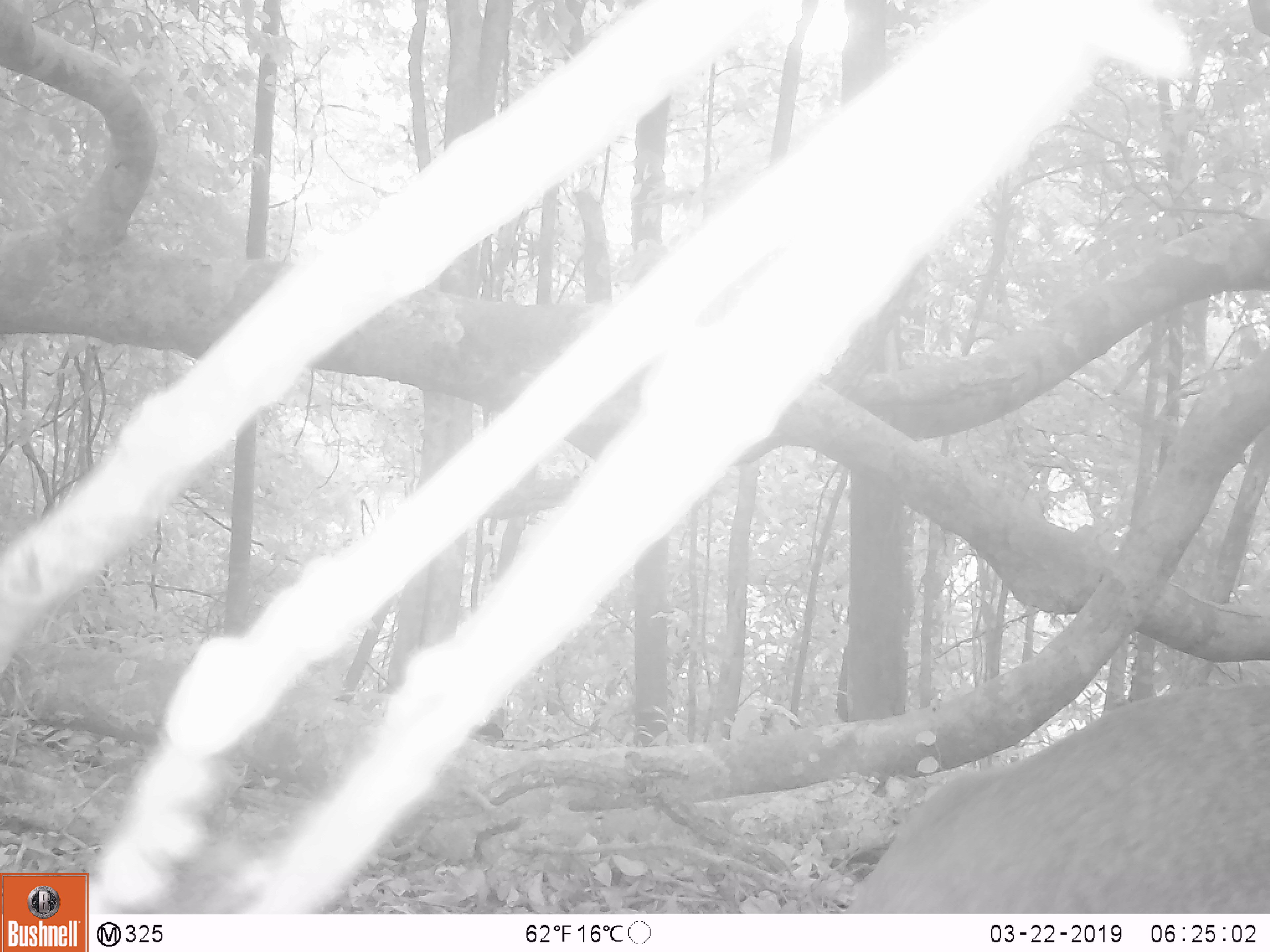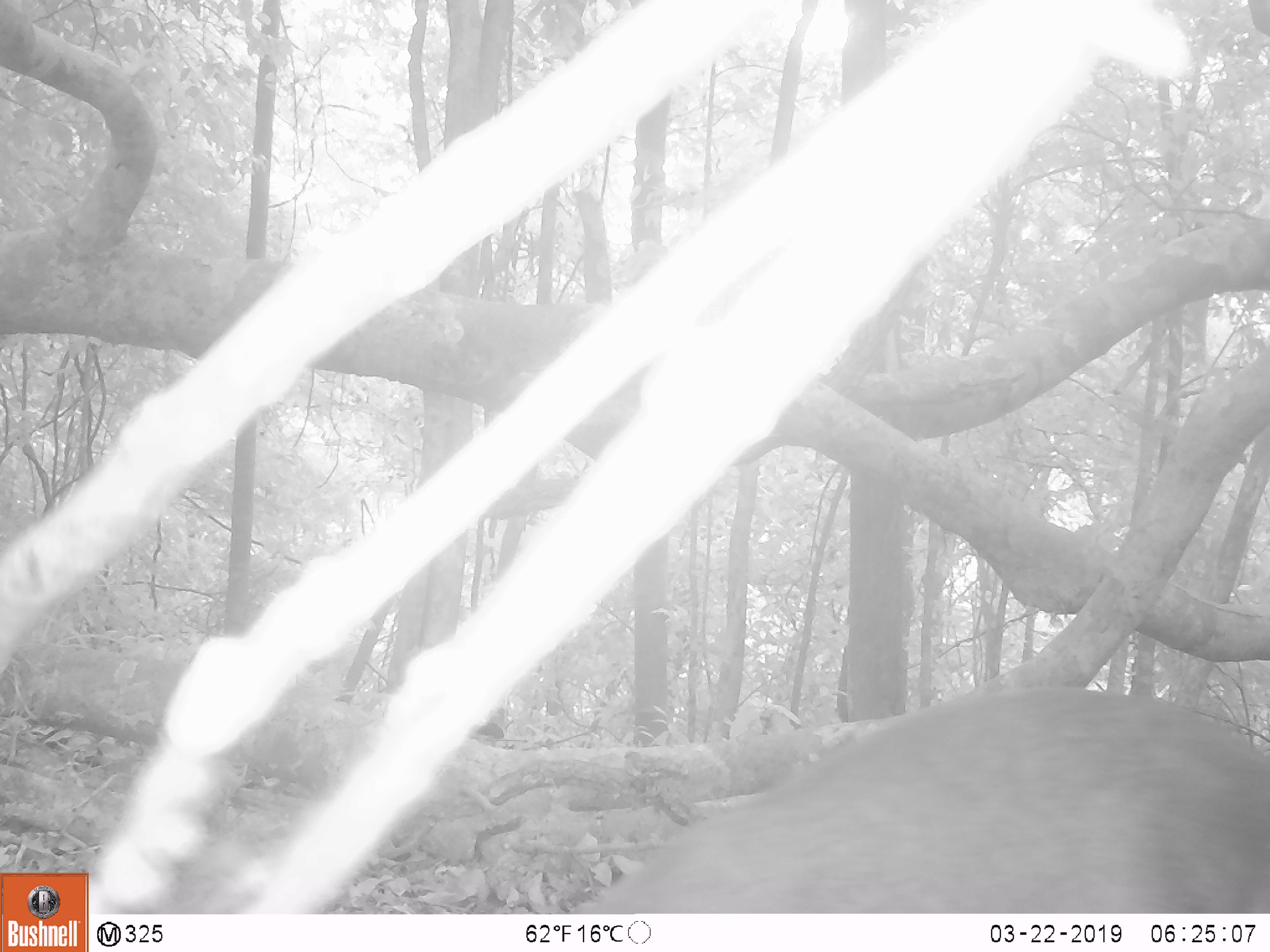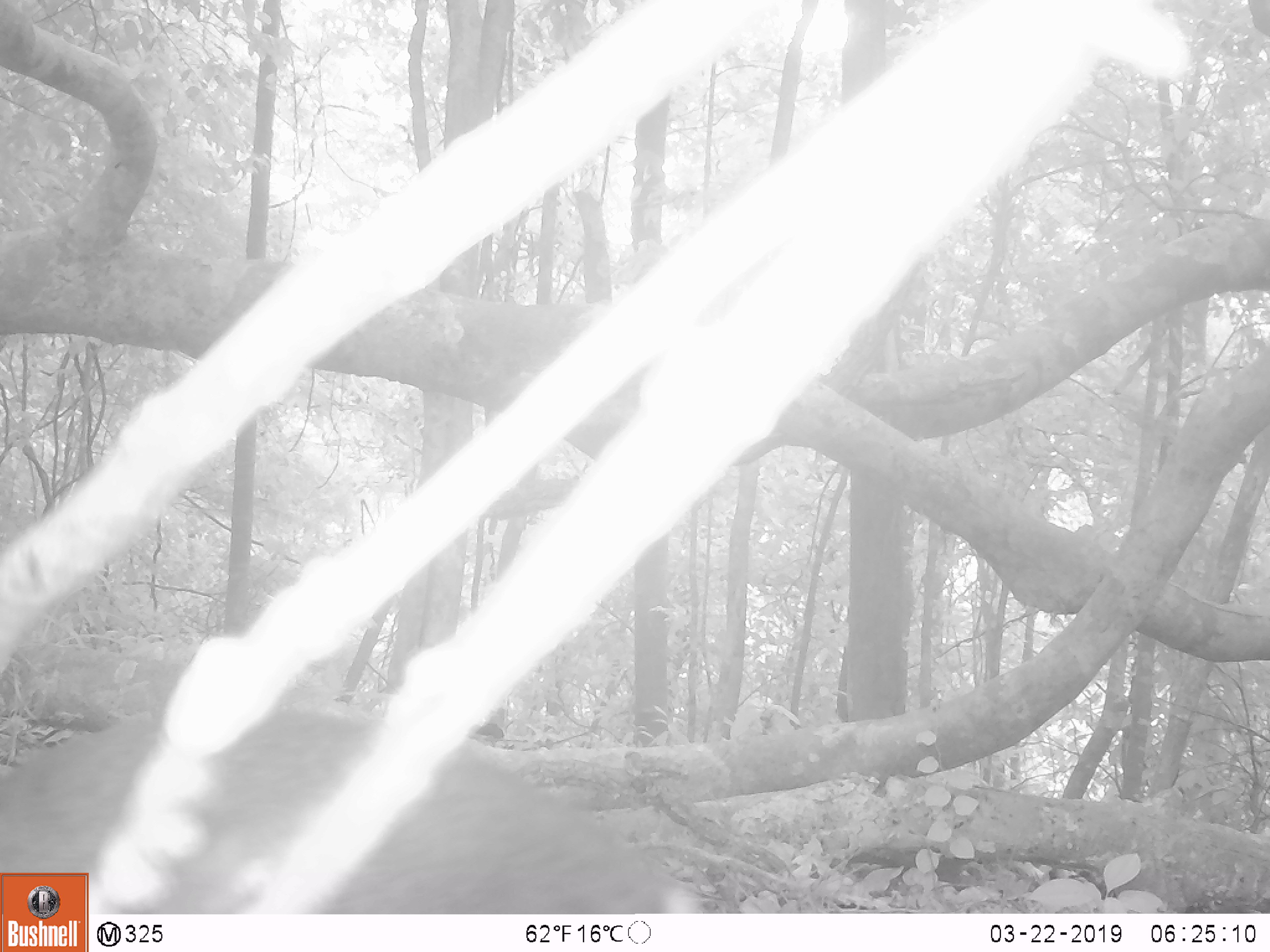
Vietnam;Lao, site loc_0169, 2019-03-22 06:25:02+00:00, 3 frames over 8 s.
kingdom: Animalia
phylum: Chordata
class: Mammalia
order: Artiodactyla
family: Cervidae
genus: Muntiacus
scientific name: Muntiacus rooseveltorum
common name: roosevelt's muntjac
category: roosevelts muntjac group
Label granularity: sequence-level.